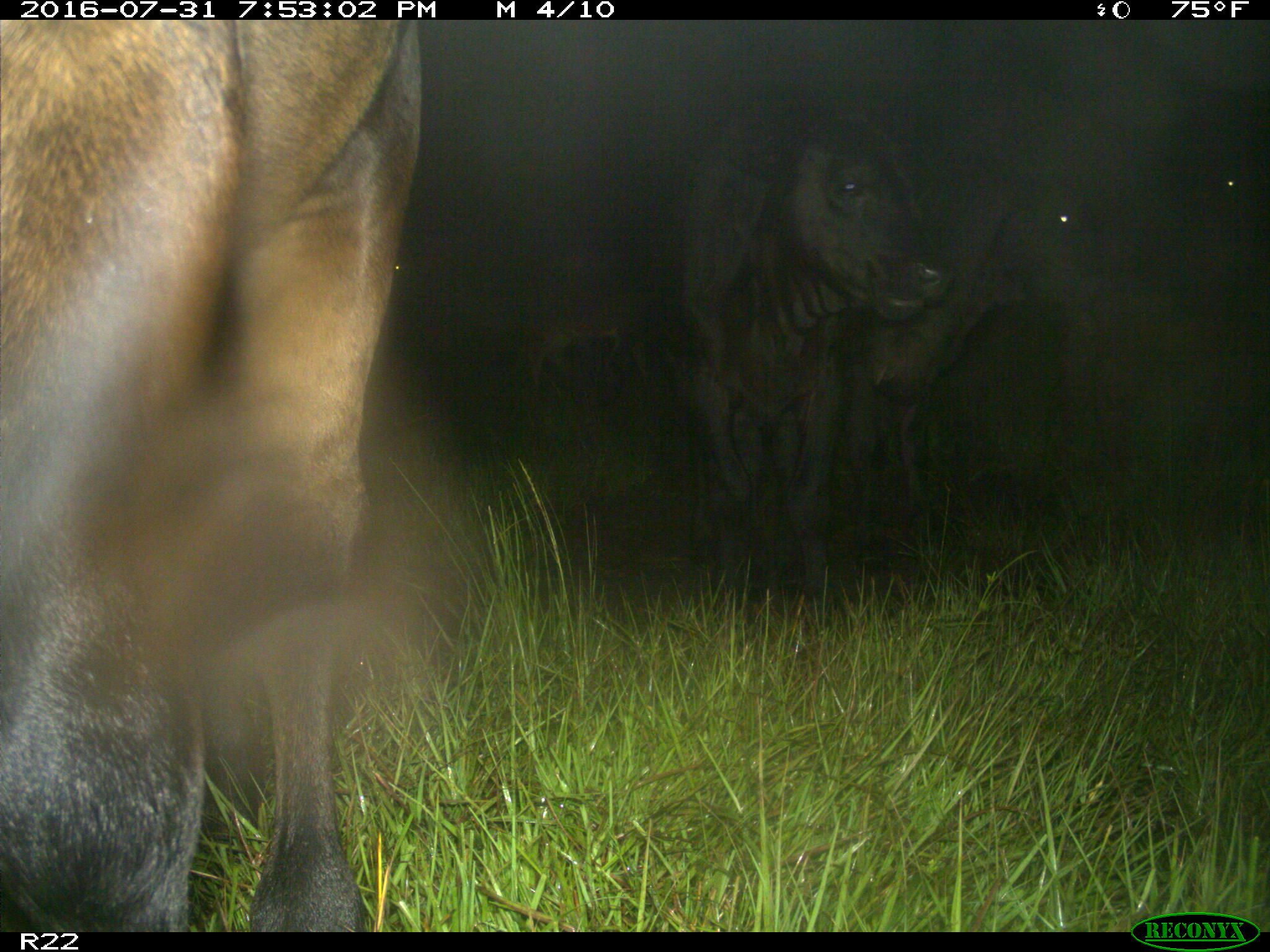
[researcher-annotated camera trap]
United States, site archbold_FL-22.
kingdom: Animalia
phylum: Chordata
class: Mammalia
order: Artiodactyla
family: Bovidae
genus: Bos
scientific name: Bos taurus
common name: domestic cow